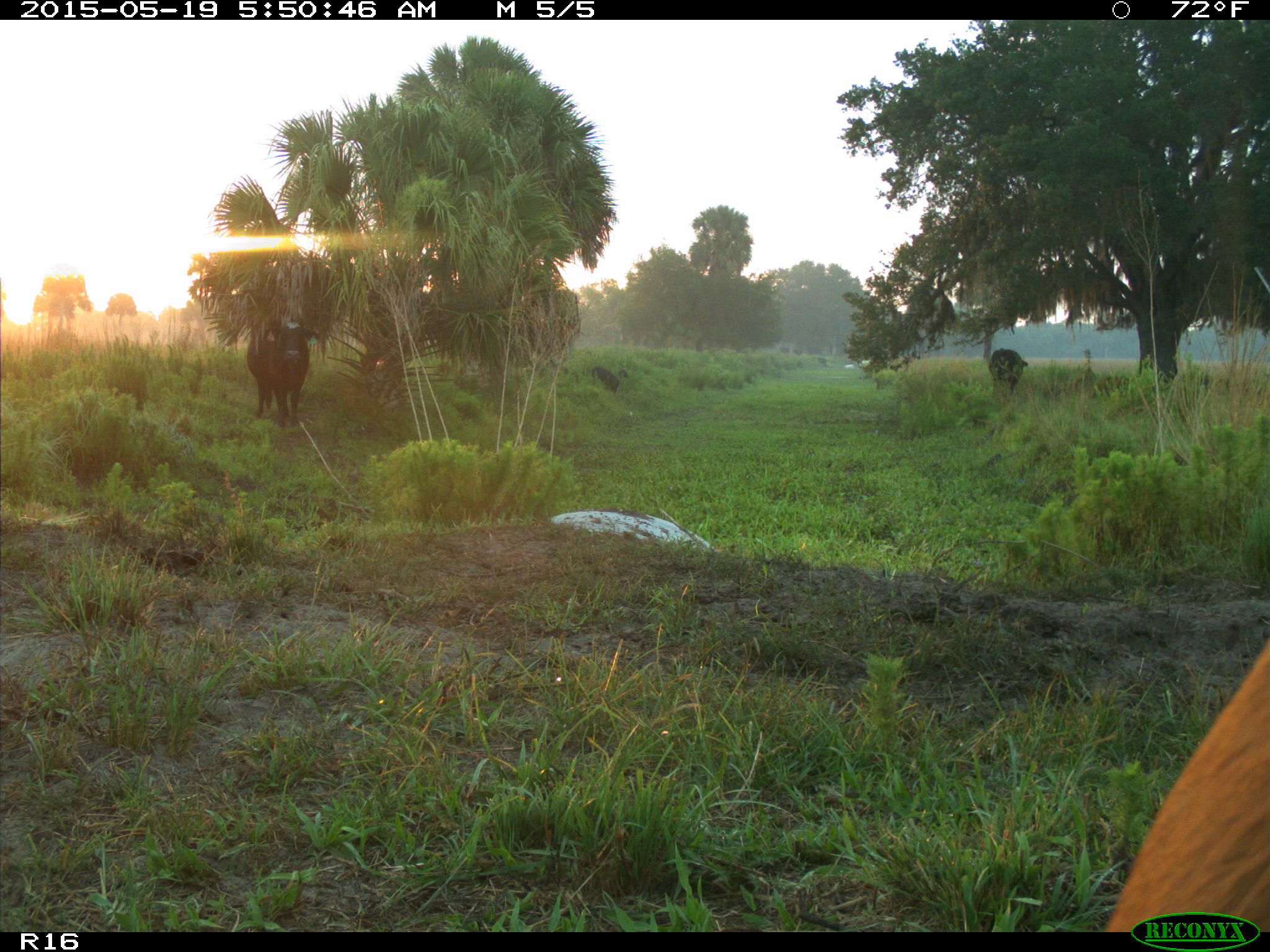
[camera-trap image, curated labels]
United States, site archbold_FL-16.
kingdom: Animalia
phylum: Chordata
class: Mammalia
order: Artiodactyla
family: Suidae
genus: Sus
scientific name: Sus scrofa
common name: wild boar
Sus scrofa (wild boar).